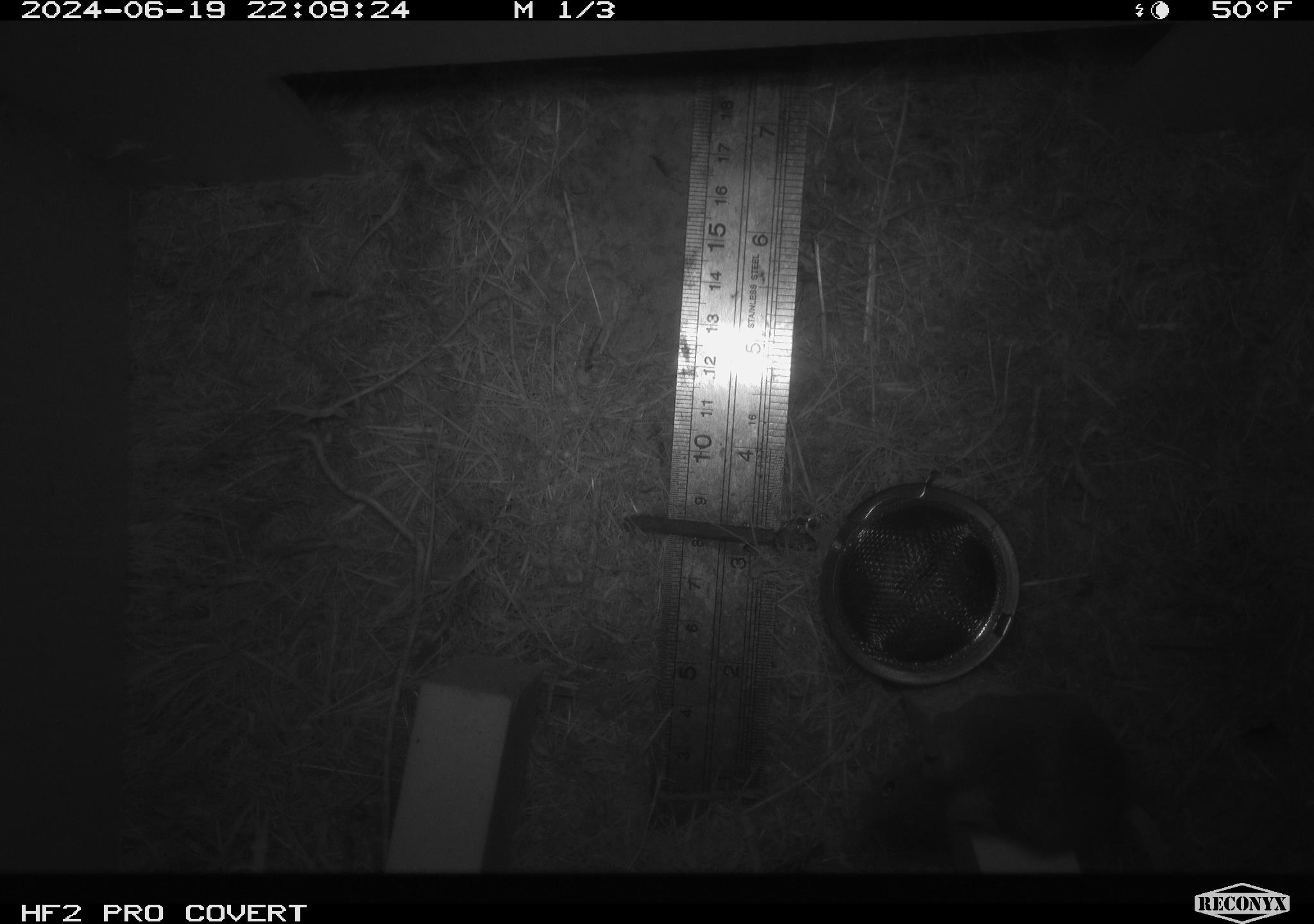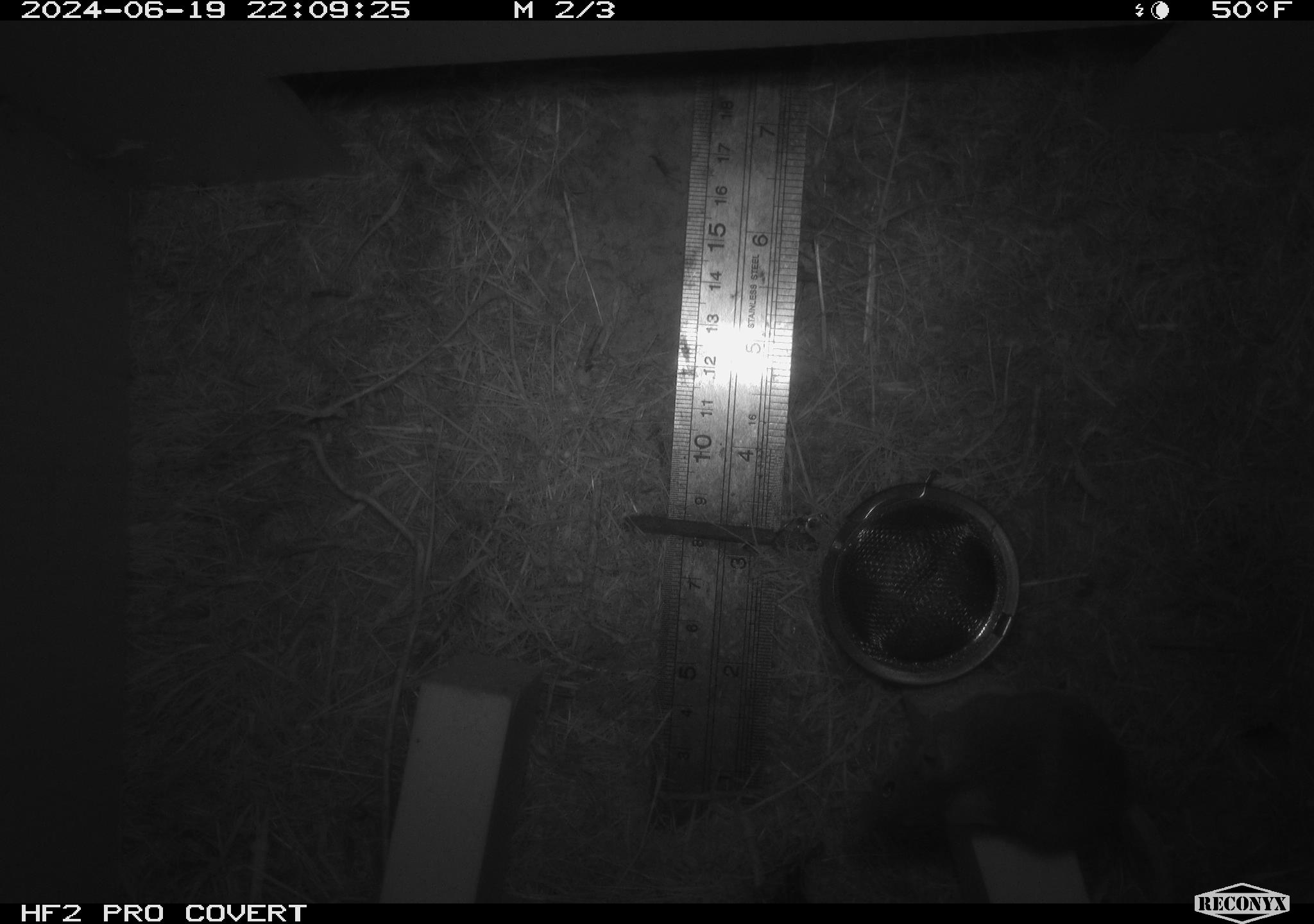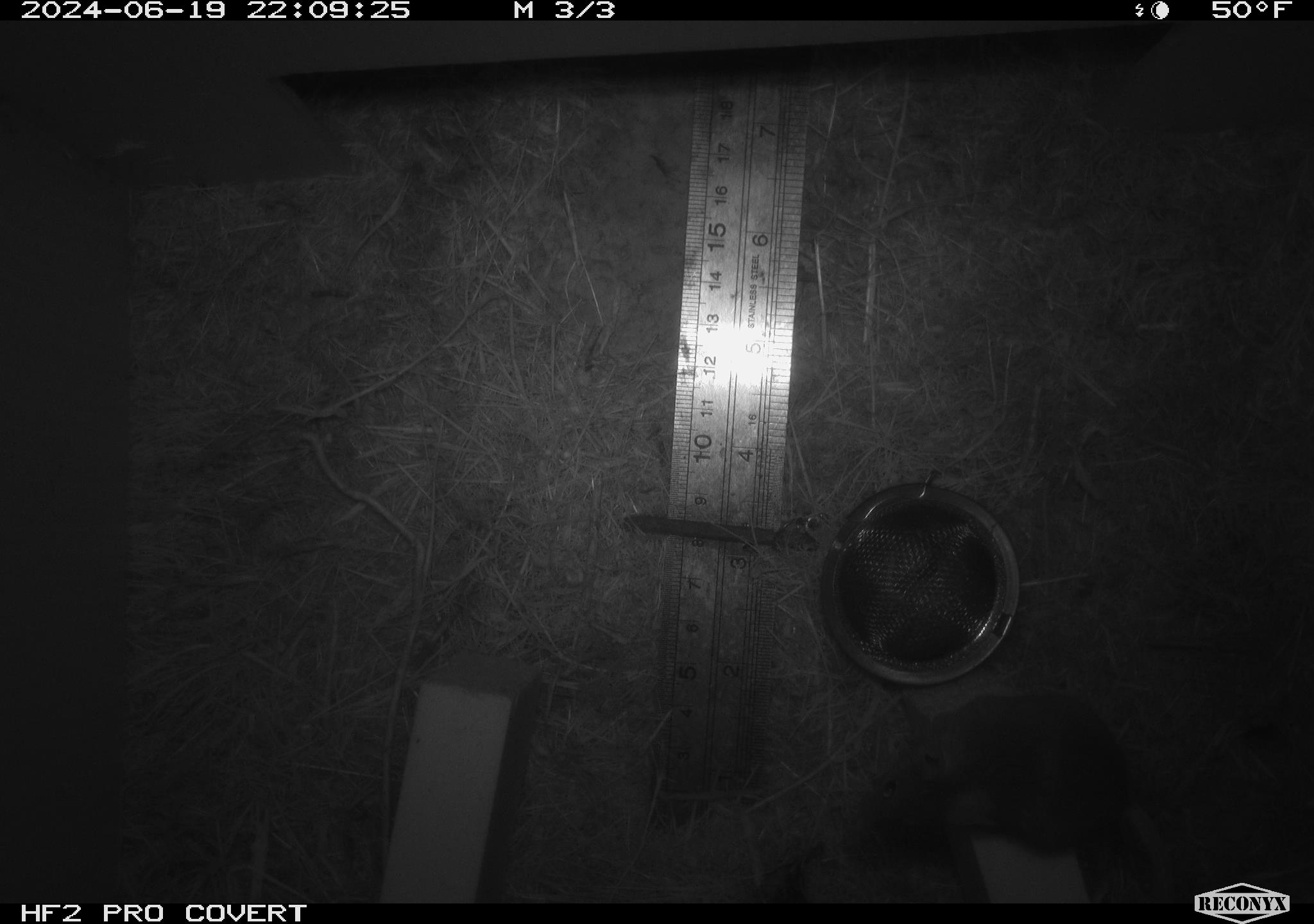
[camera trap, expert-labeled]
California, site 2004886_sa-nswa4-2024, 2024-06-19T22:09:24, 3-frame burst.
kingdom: Animalia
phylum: Chordata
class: Mammalia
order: Rodentia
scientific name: Rodentia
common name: rodent